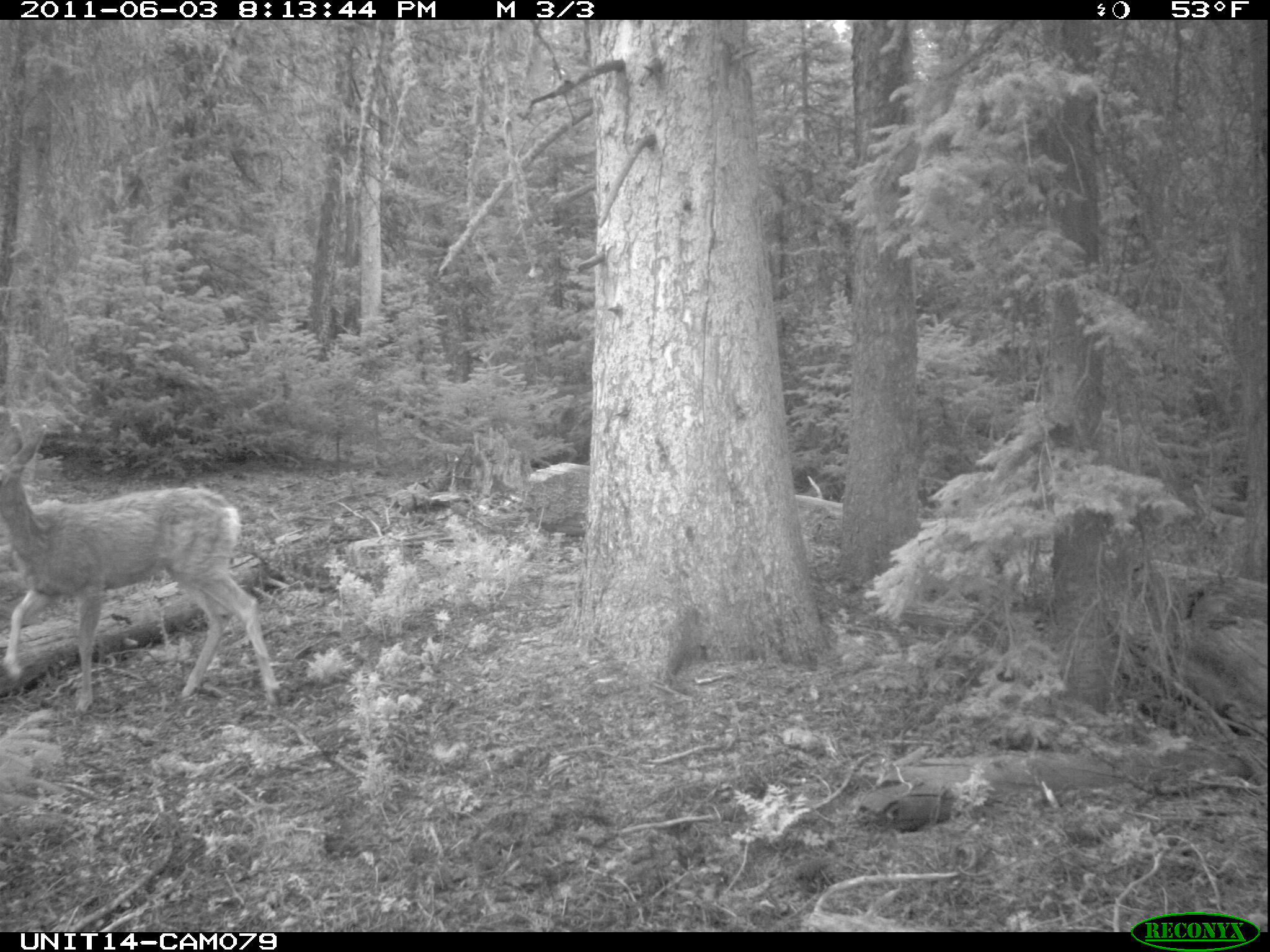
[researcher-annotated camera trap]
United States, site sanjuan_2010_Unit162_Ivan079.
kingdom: Animalia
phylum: Chordata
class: Mammalia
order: Artiodactyla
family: Cervidae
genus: Odocoileus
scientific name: Odocoileus hemionus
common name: mule deer